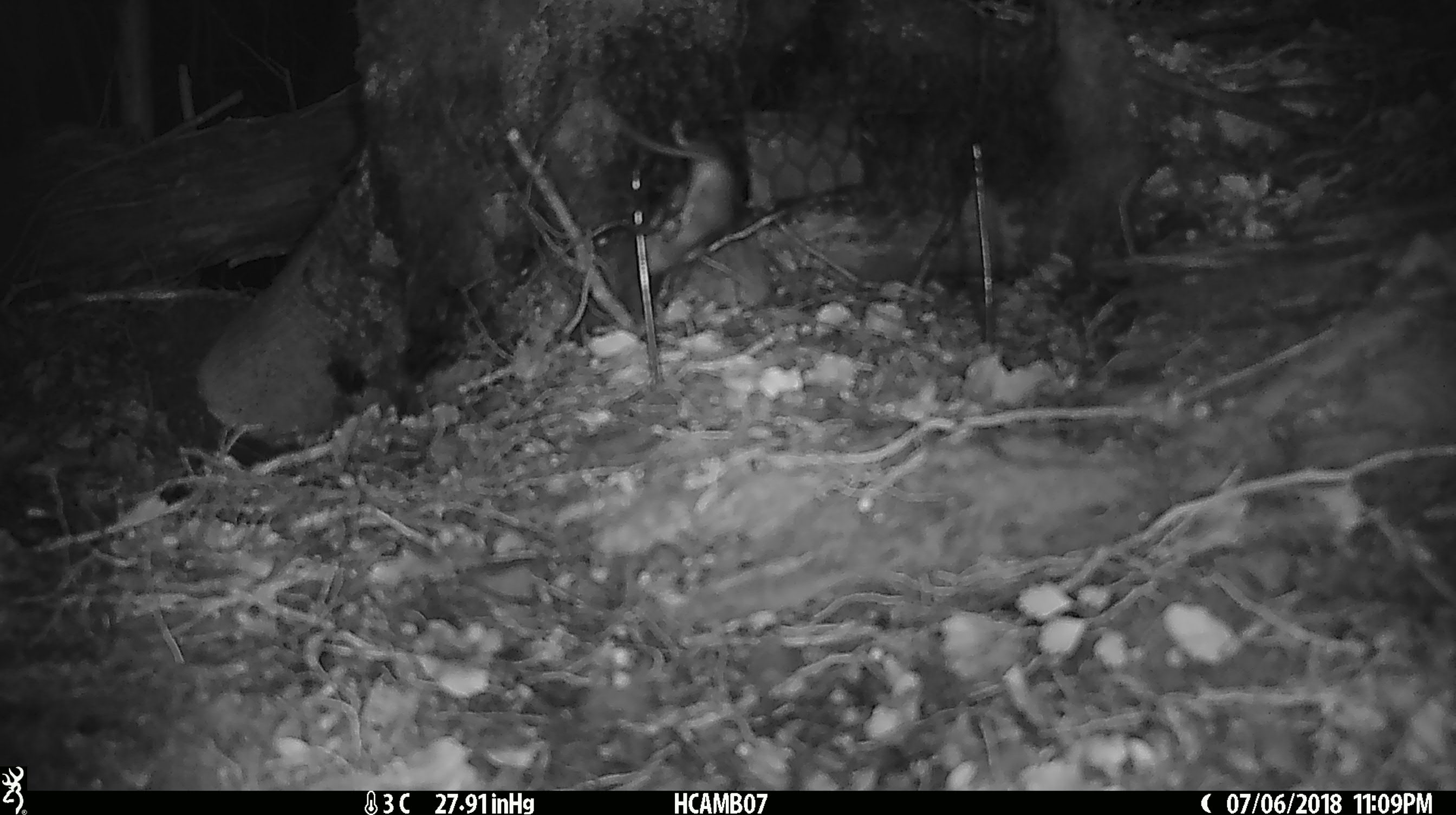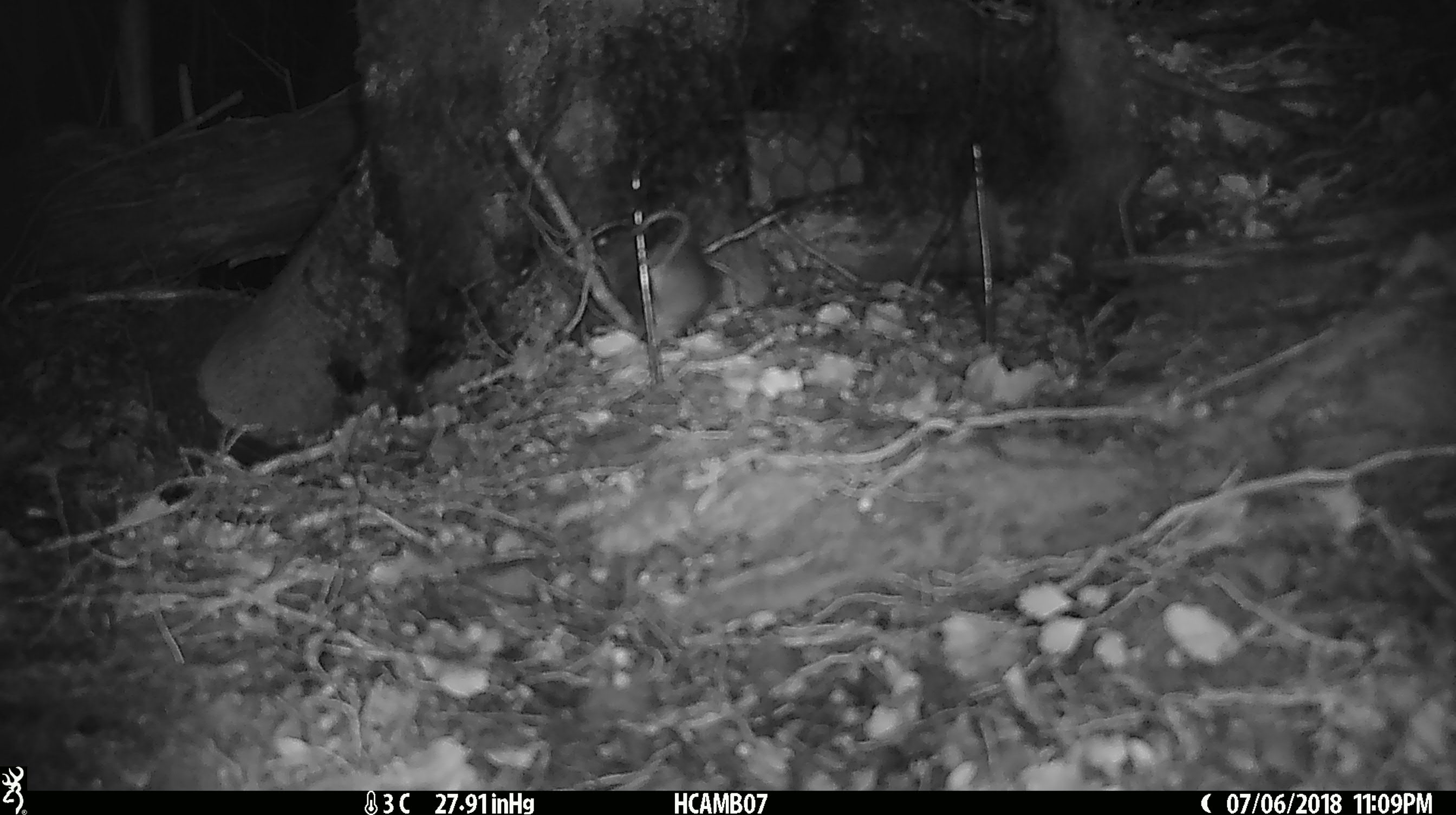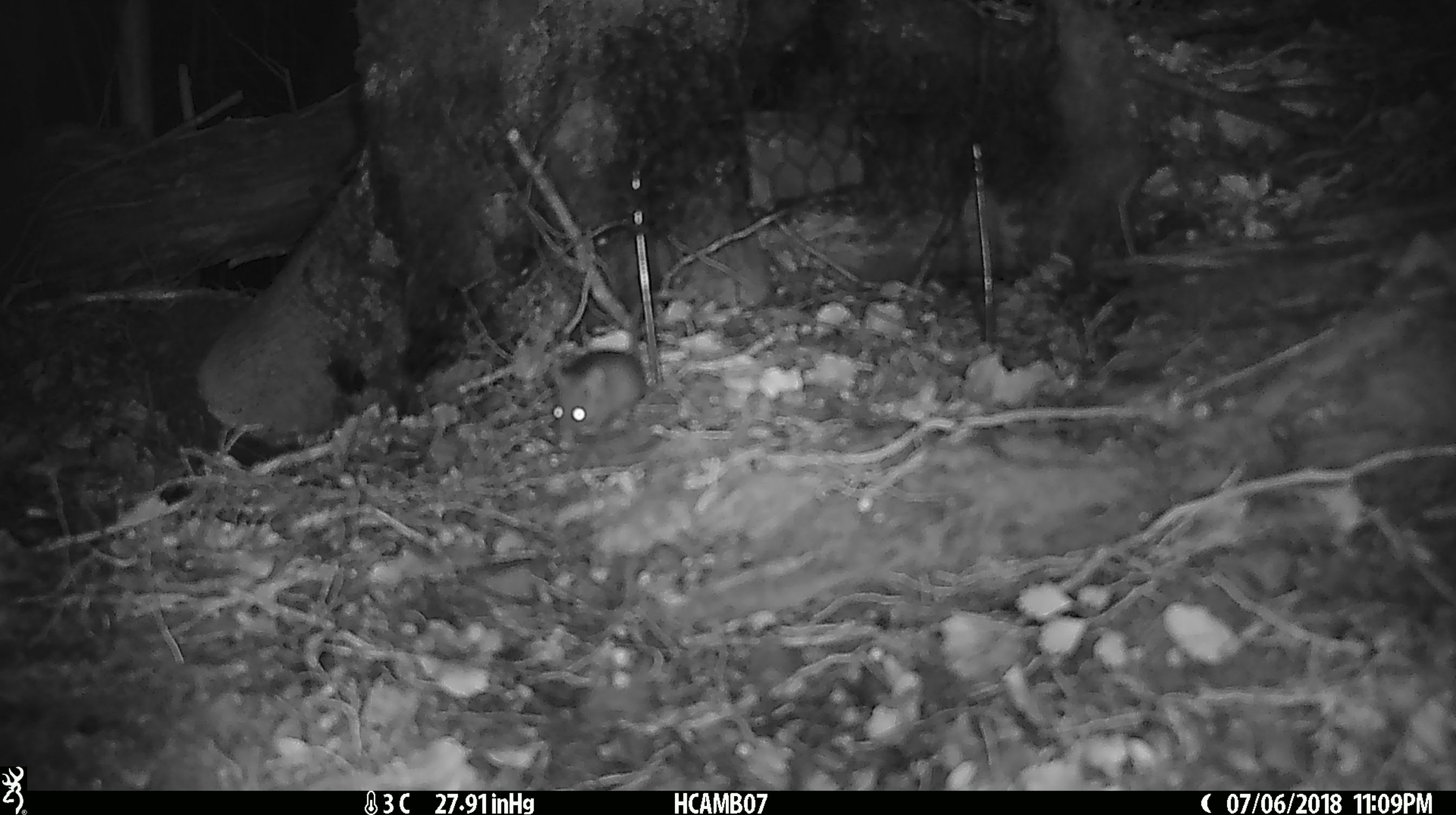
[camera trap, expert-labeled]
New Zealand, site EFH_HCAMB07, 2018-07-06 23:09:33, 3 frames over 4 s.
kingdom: Animalia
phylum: Chordata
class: Mammalia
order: Rodentia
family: Muridae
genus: Mus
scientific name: Mus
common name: mouse